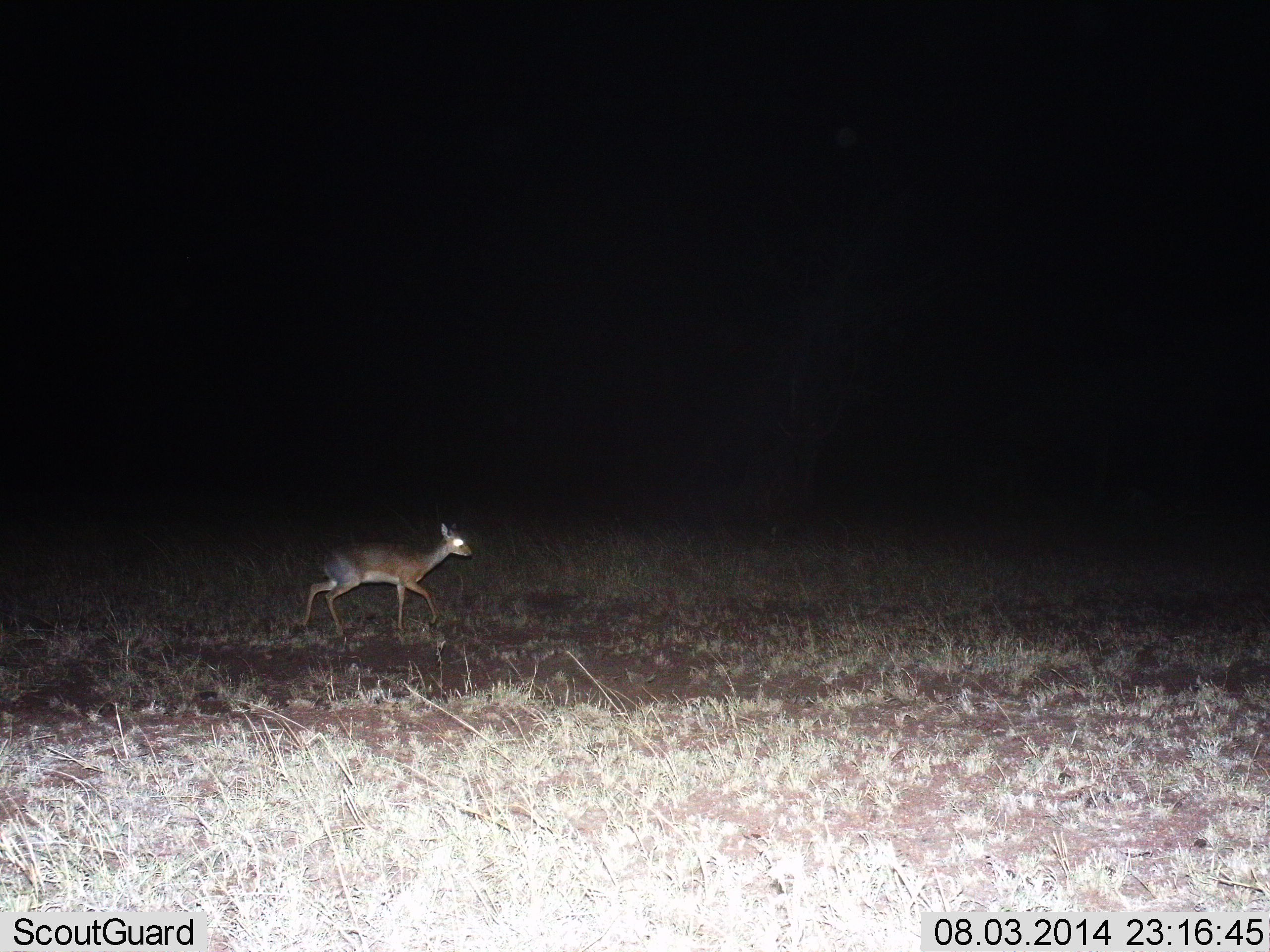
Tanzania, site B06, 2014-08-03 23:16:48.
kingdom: Animalia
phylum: Chordata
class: Mammalia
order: Artiodactyla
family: Bovidae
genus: Madoqua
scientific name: Madoqua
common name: dikdik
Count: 1.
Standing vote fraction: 20%.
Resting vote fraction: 0%.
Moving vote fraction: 90%.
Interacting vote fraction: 0%.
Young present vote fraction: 0%.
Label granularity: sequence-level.